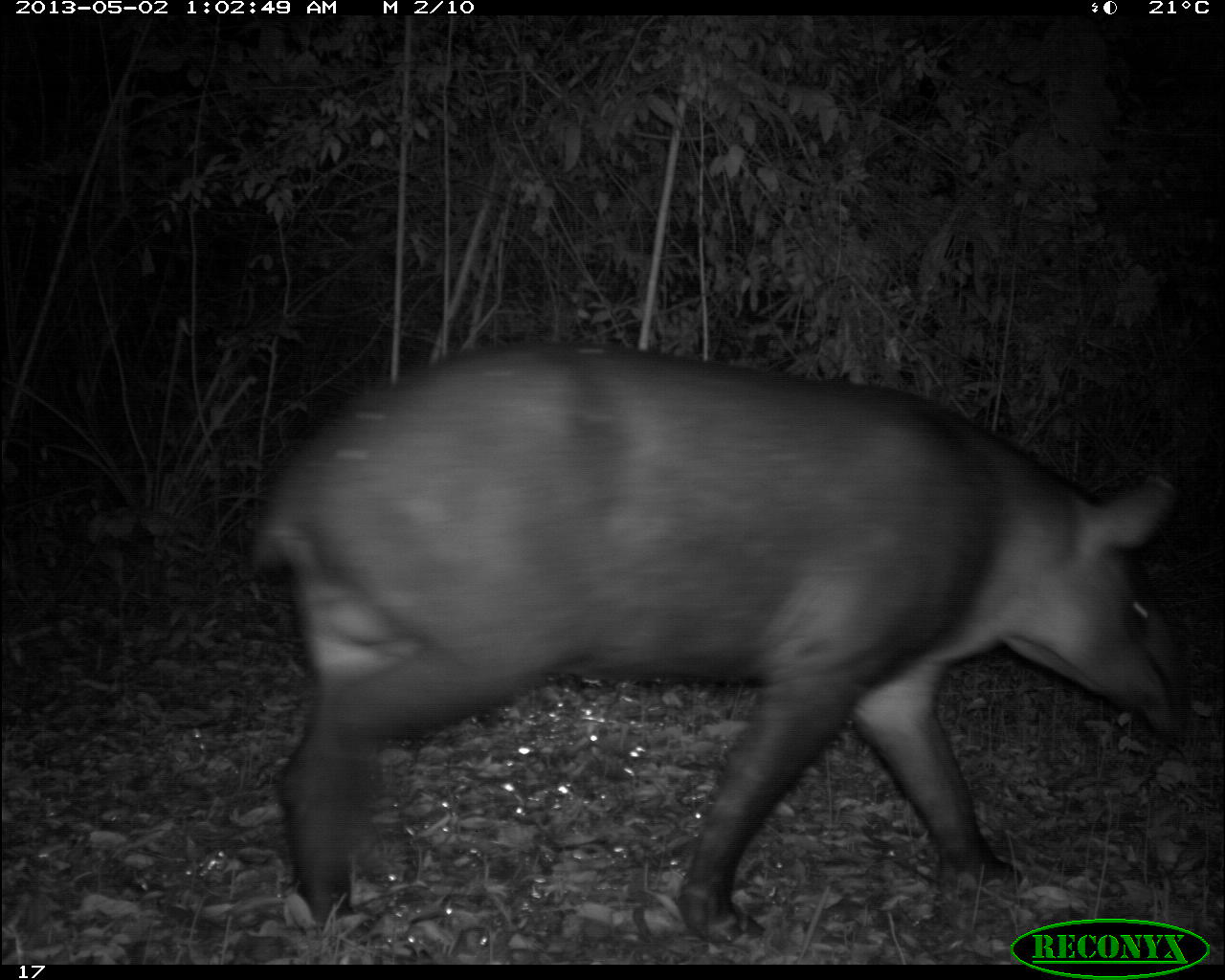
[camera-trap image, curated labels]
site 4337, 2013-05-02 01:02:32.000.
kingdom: Animalia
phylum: Chordata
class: Mammalia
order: Perissodactyla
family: Tapiridae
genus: Tapirus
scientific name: Tapirus bairdii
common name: baird's tapir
Tapirus bairdii (baird's tapir), count 1.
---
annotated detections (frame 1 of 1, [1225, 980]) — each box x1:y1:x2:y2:
tapirus bairdii: 249:338:1198:941